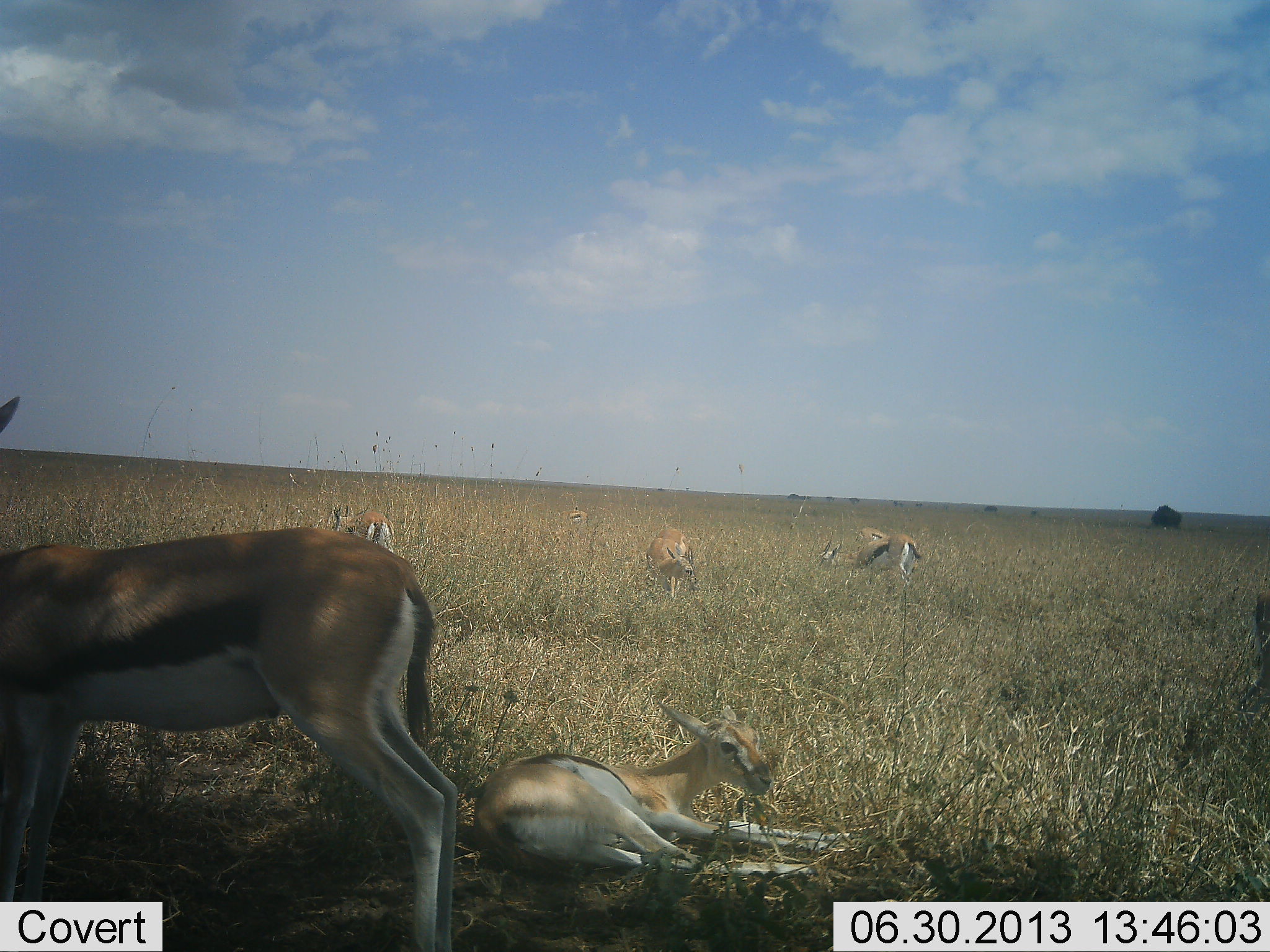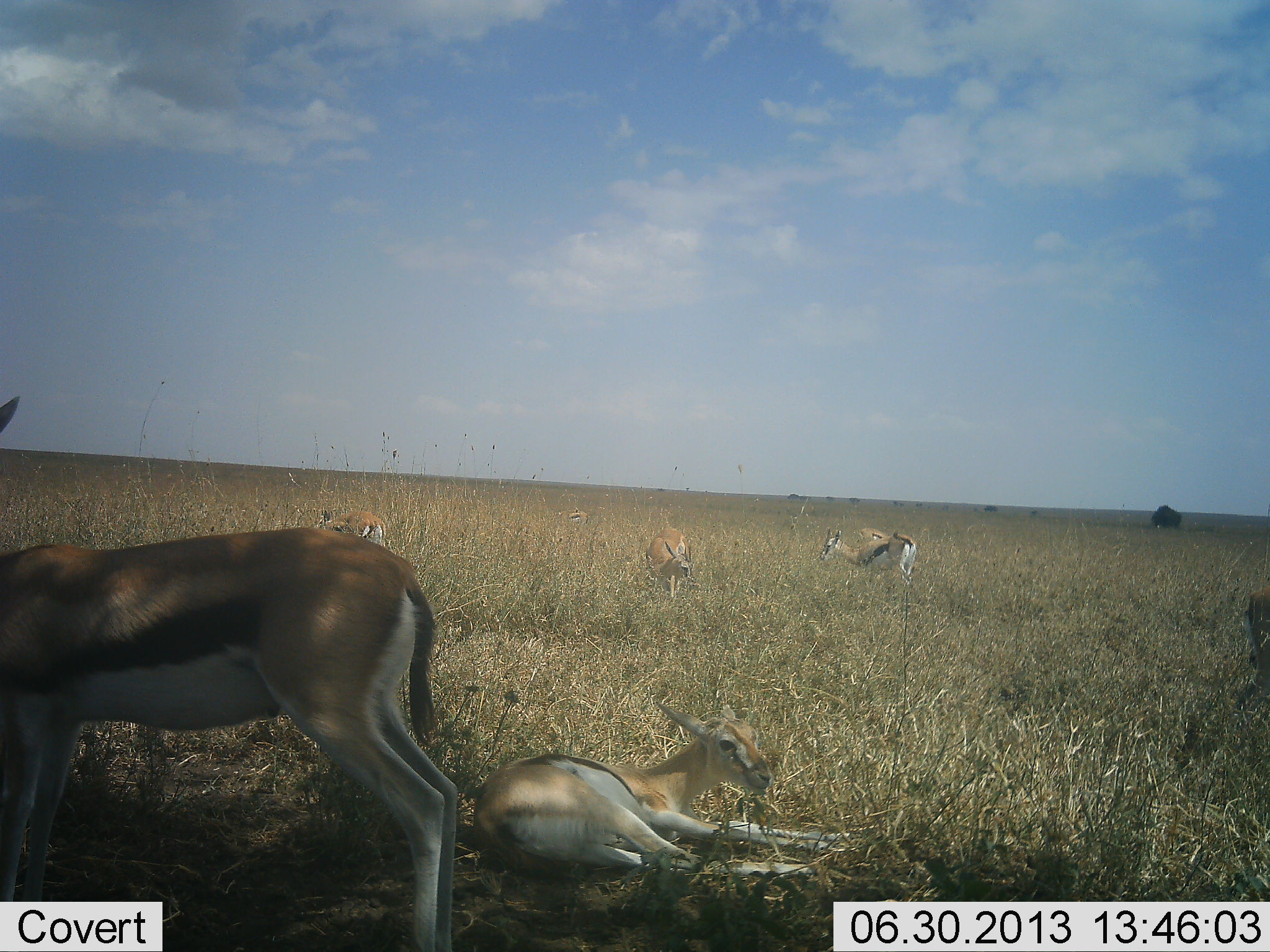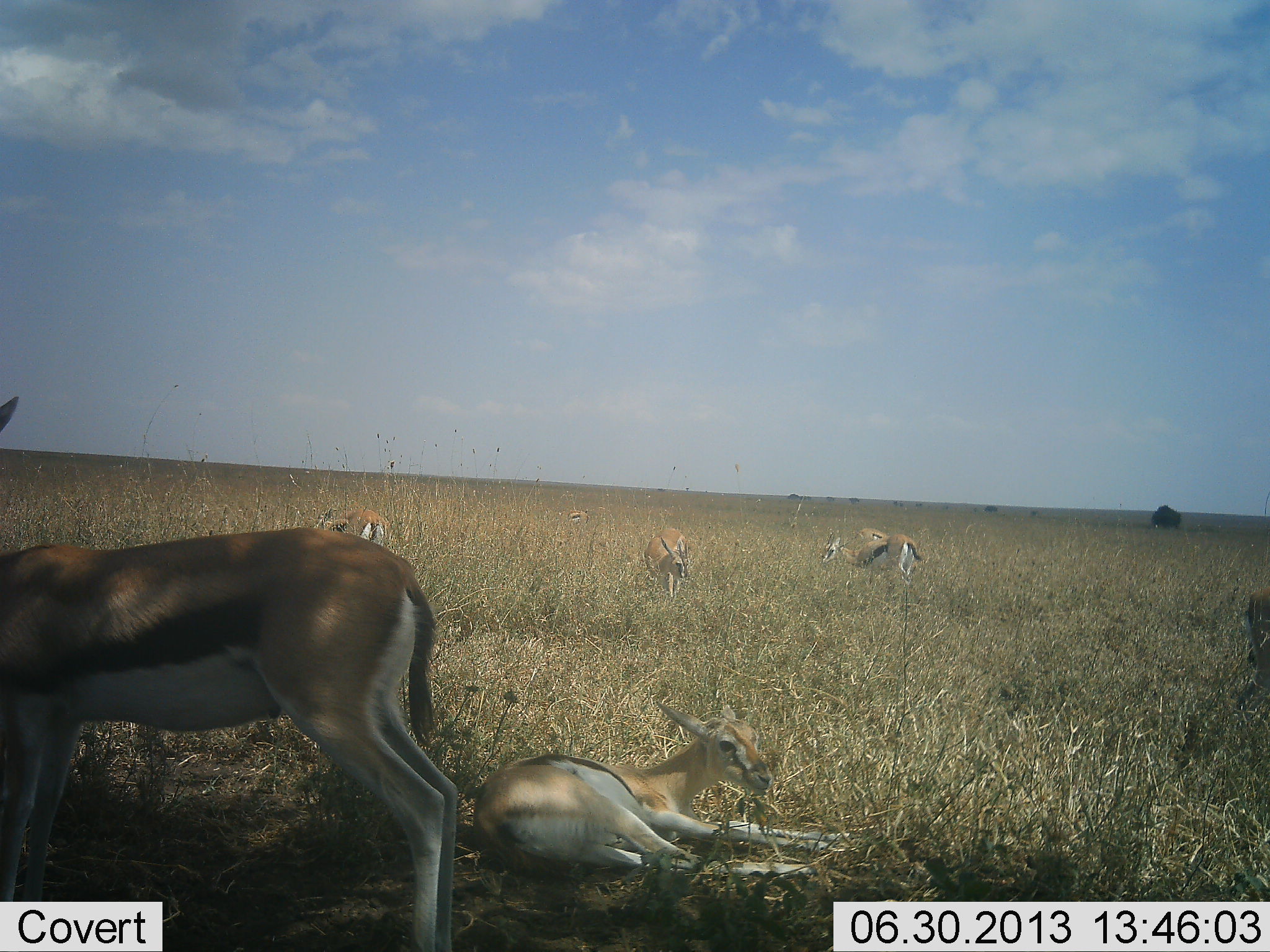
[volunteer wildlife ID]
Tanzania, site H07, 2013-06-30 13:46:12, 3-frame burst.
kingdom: Animalia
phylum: Chordata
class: Mammalia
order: Artiodactyla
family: Bovidae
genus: Eudorcas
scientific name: Eudorcas thomsonii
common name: thomson's gazelle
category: gazellethomsons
Gazellethomsons (thomson's gazelle) (Eudorcas thomsonii), count 6. Behavior (volunteer vote fractions): standing 94%, resting 100%, moving 18%, interacting 6%. Young present (vote fraction): 18%. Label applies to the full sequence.